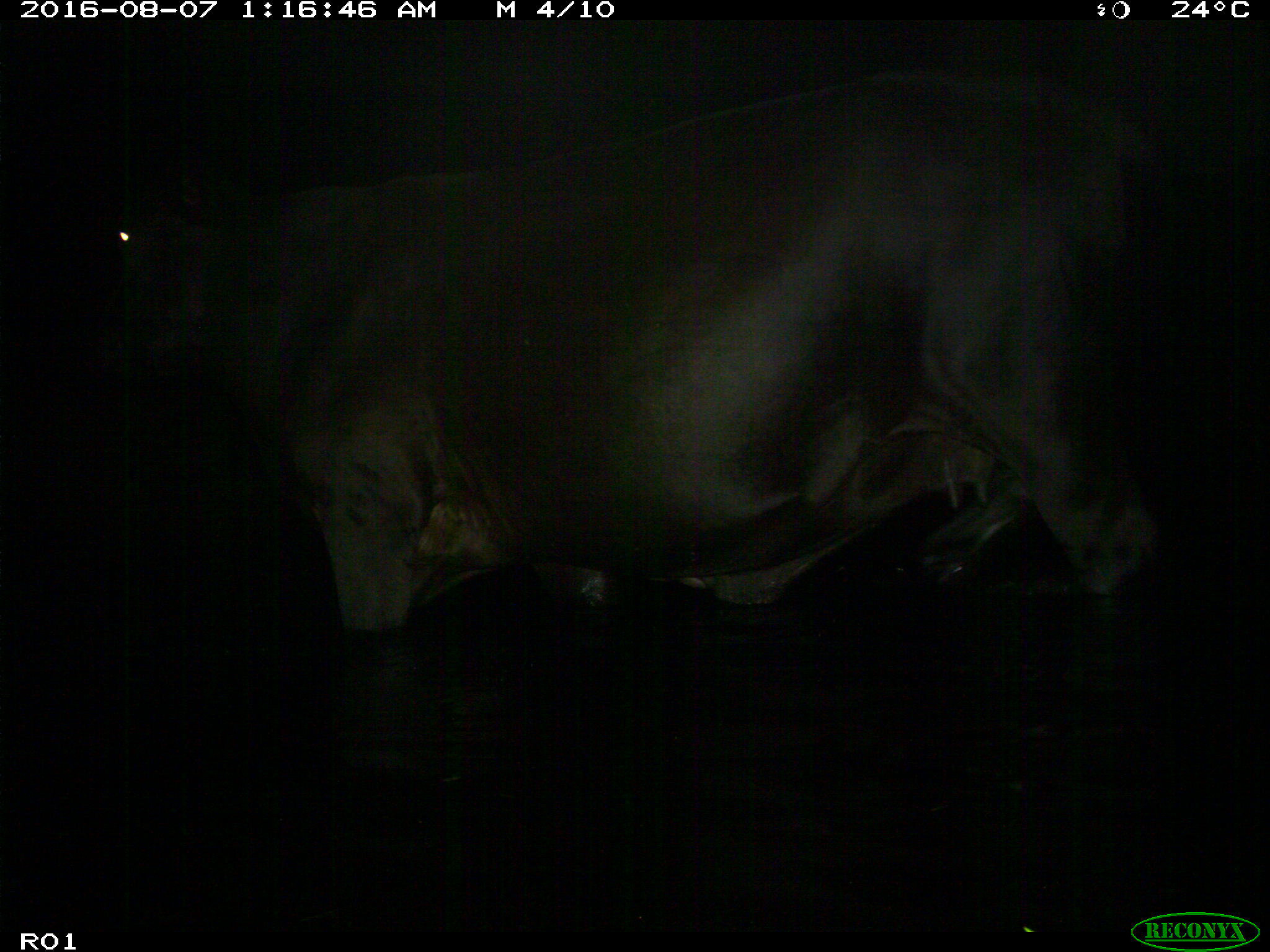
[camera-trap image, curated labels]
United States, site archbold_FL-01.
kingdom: Animalia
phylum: Chordata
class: Mammalia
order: Artiodactyla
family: Bovidae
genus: Bos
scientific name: Bos taurus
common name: domestic cow